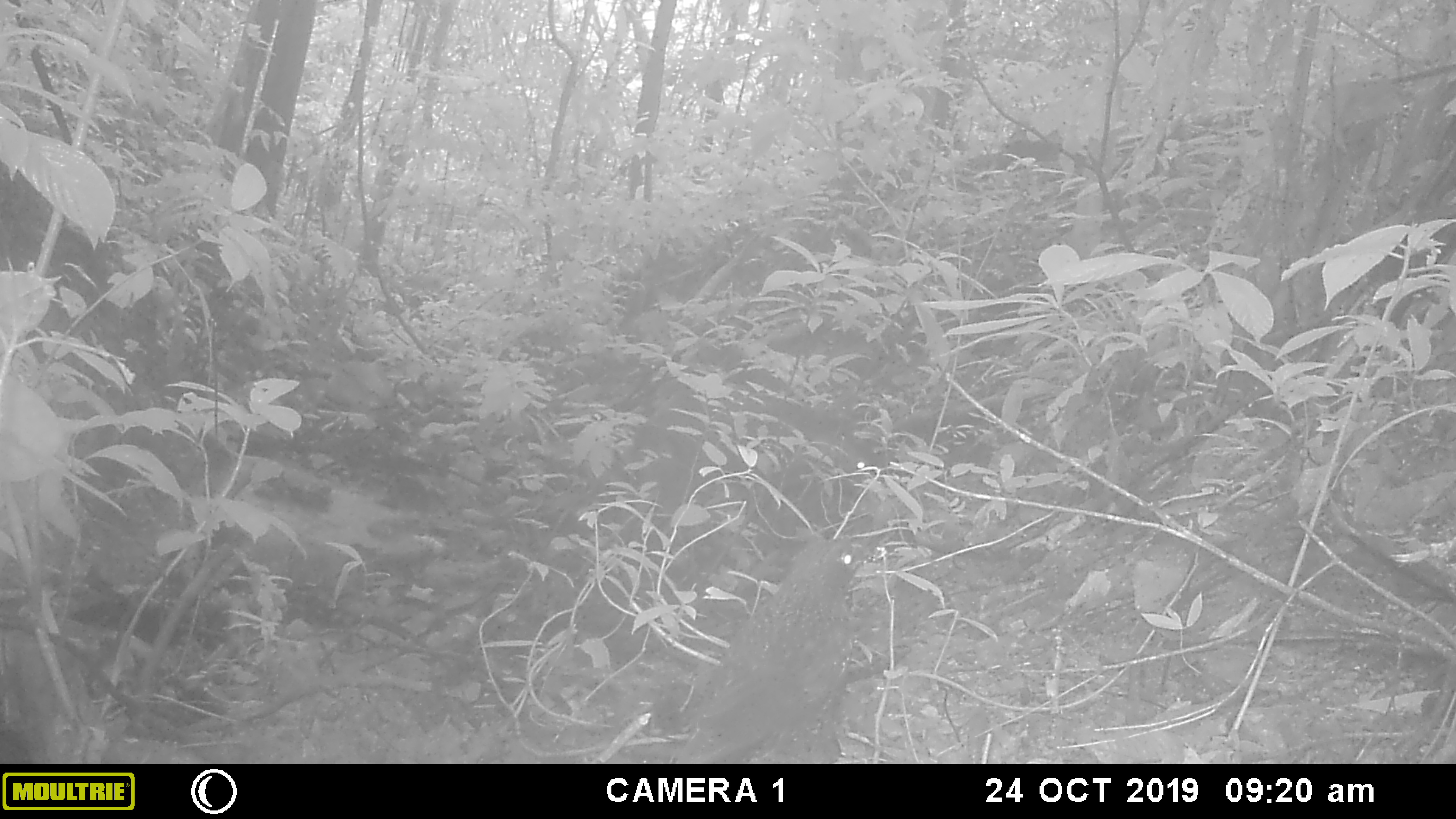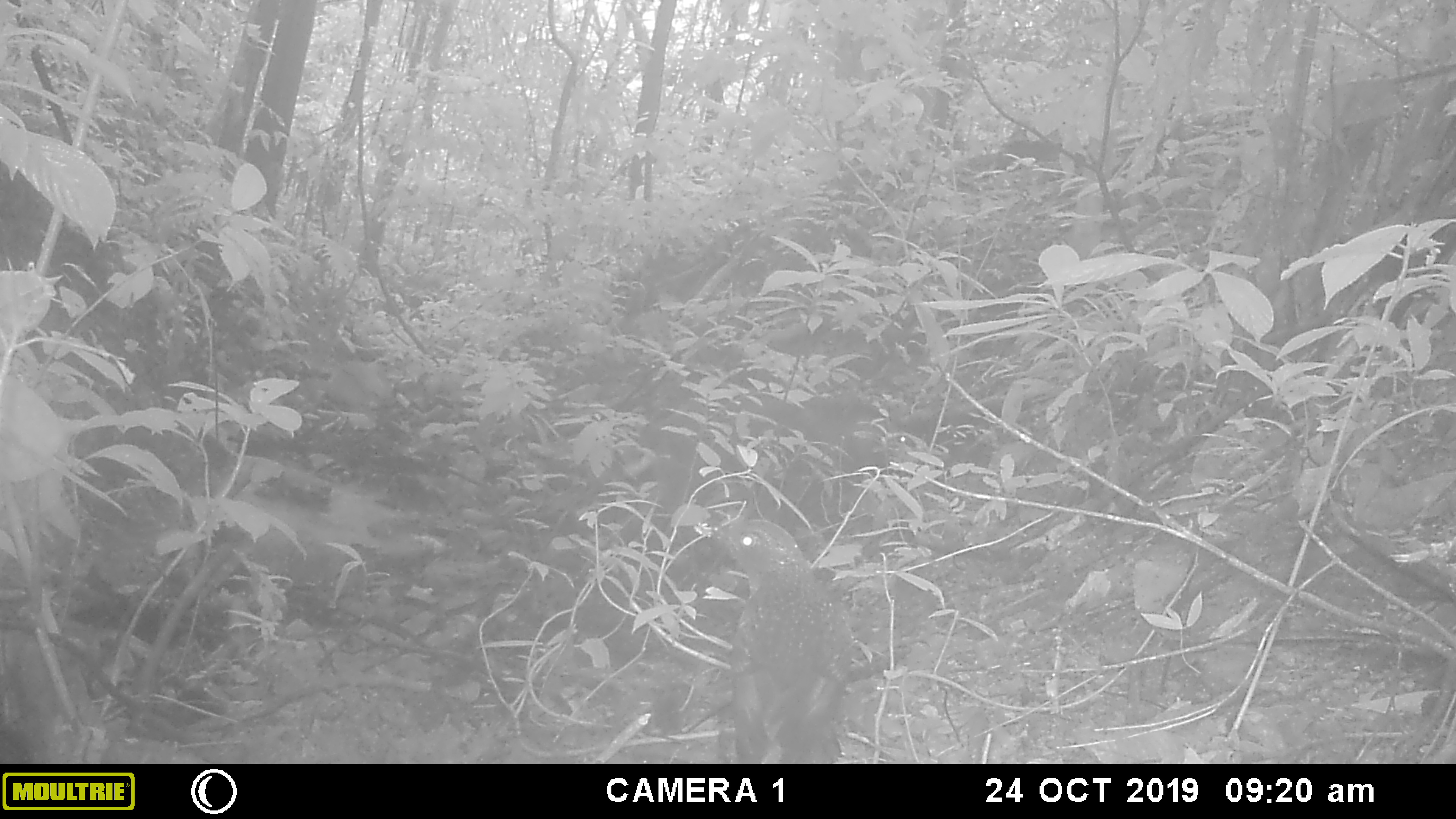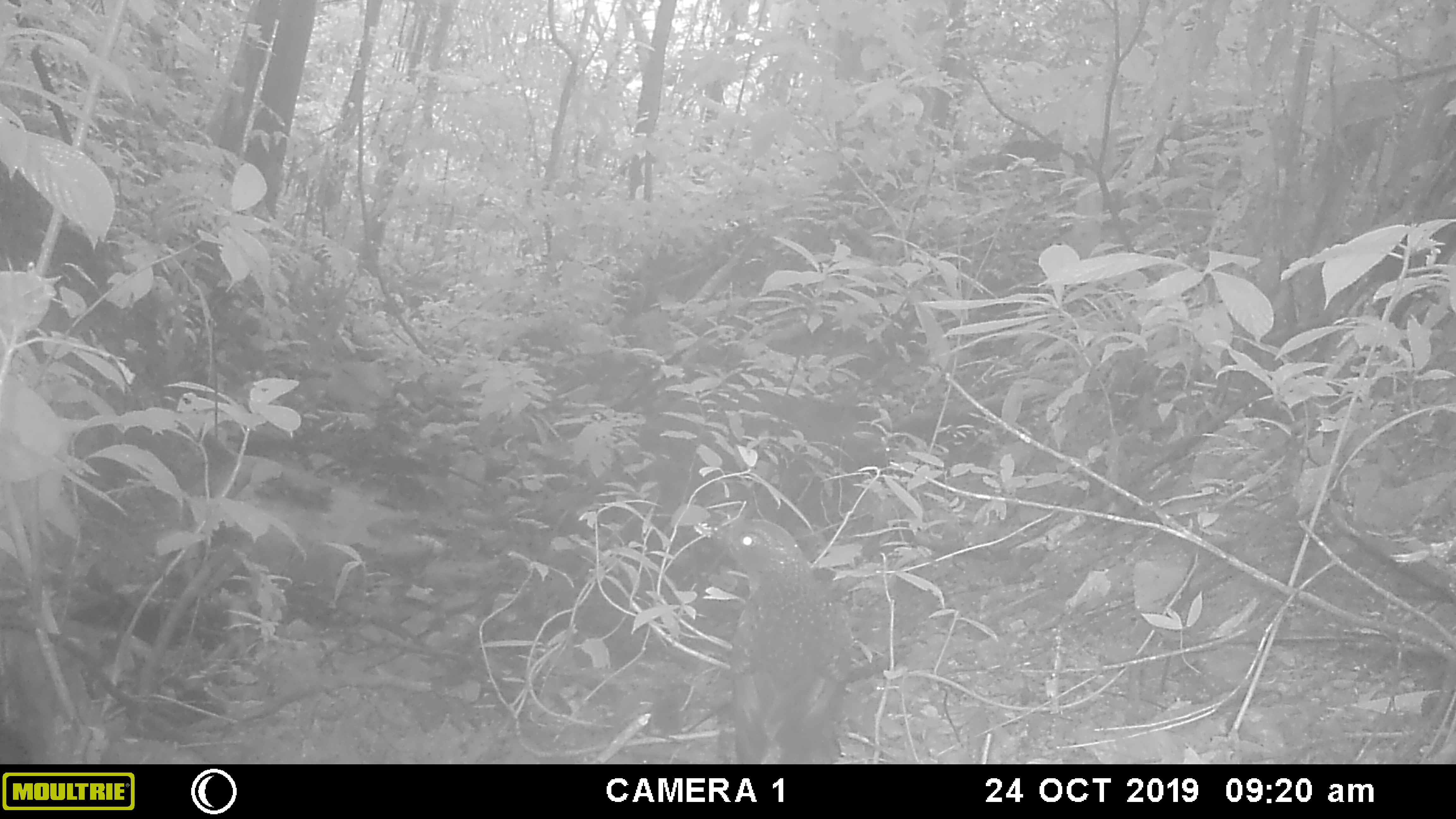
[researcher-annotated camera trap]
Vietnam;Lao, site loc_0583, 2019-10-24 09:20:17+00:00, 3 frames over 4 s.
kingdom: Animalia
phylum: Chordata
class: Mammalia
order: Artiodactyla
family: Suidae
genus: Sus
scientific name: Sus scrofa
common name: eurasian wild pig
Eurasian wild pig (Sus scrofa). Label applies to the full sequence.